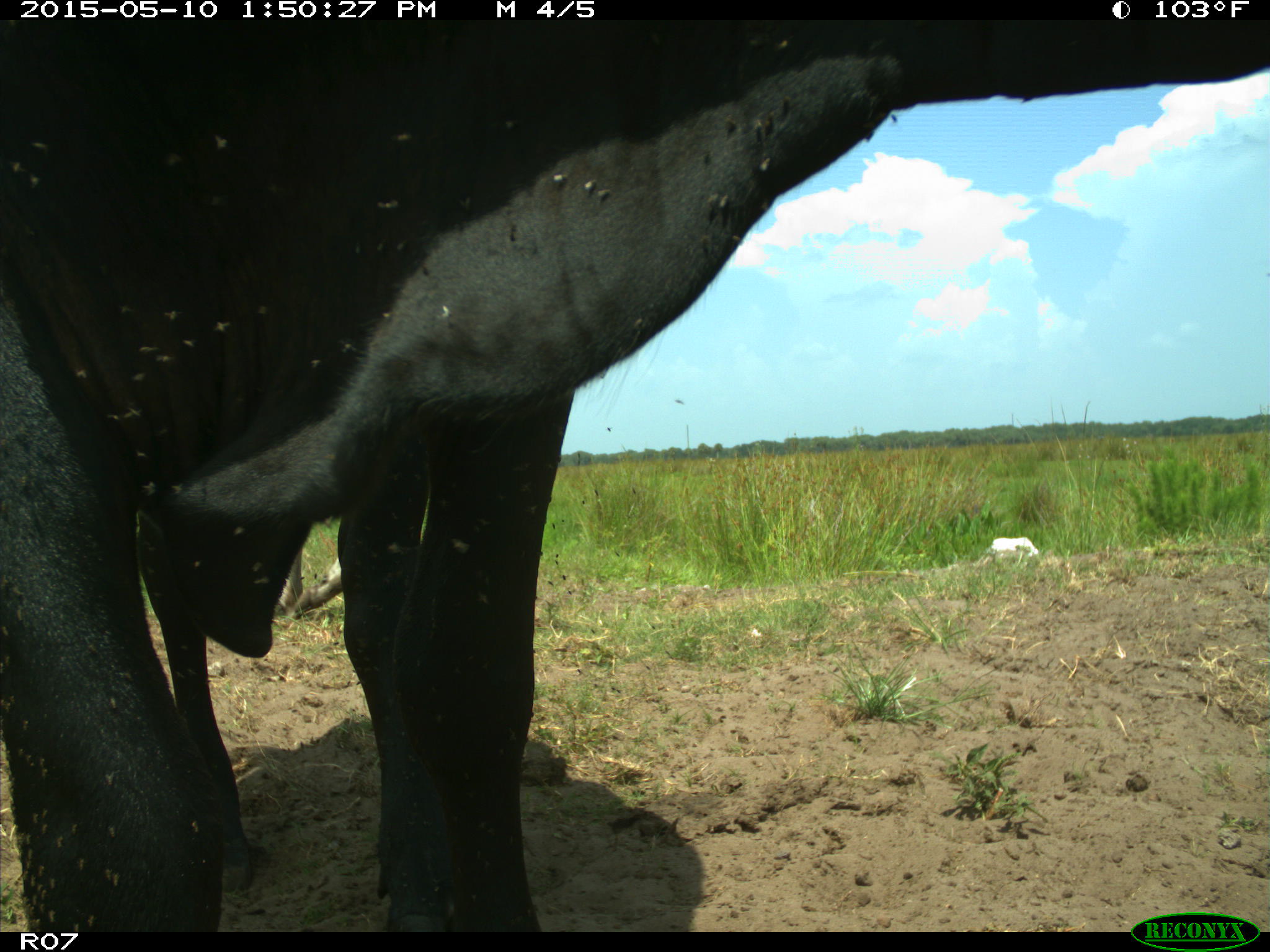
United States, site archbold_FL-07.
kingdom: Animalia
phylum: Chordata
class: Mammalia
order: Artiodactyla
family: Bovidae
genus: Bos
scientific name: Bos taurus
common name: domestic cow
Bos taurus (domestic cow).